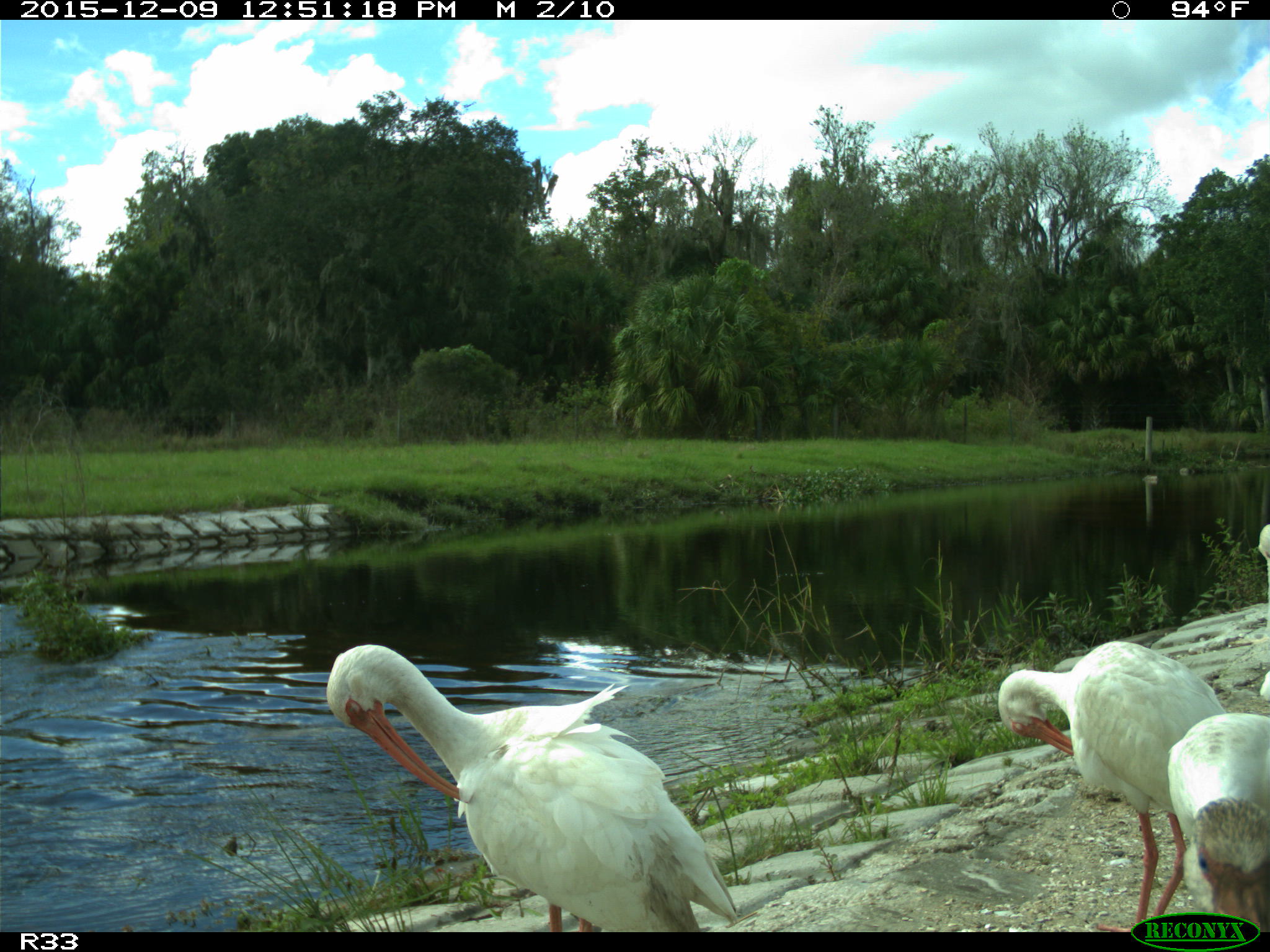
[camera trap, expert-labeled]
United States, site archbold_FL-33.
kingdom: Animalia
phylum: Chordata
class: Aves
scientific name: Aves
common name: birds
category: unidentified bird